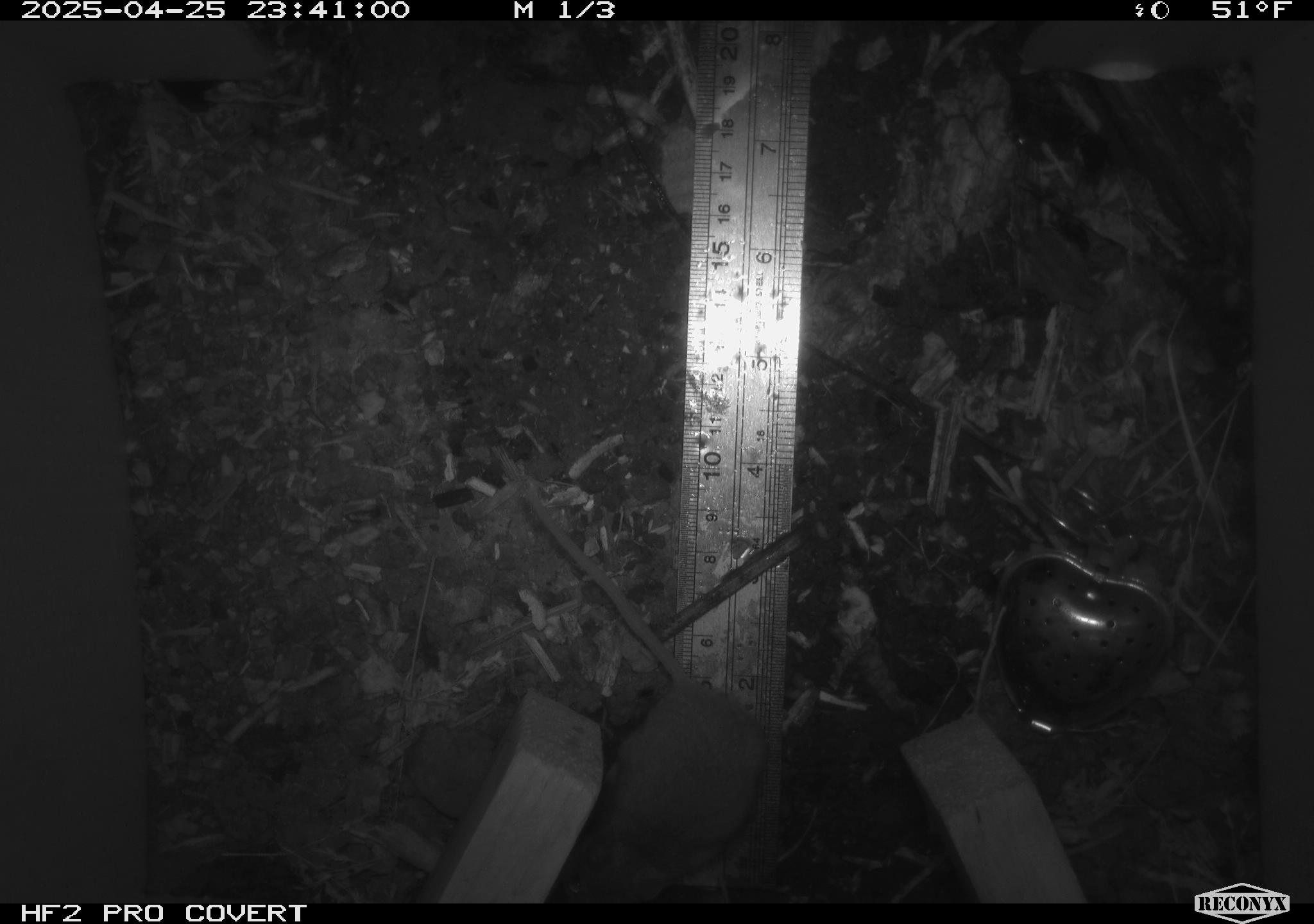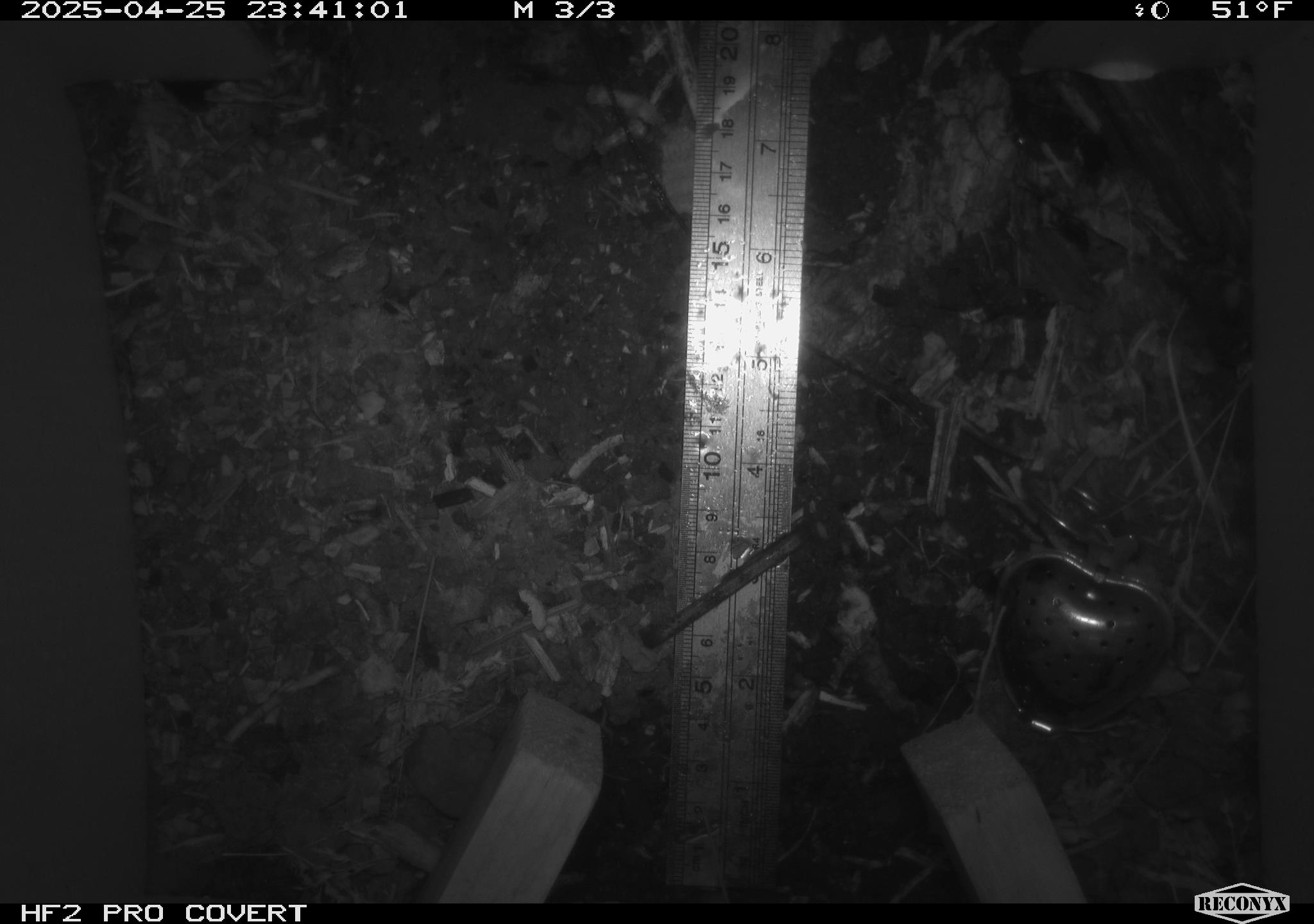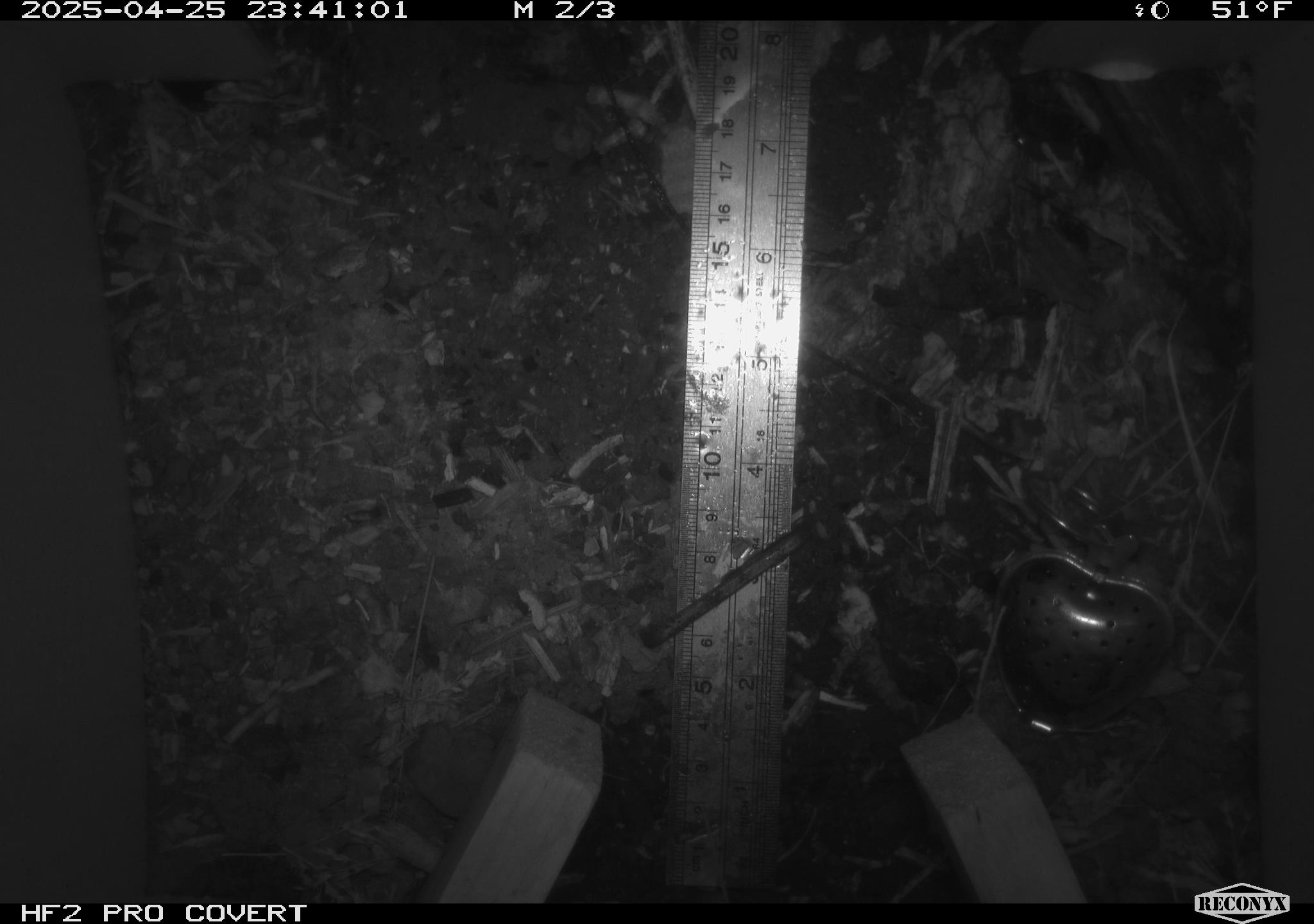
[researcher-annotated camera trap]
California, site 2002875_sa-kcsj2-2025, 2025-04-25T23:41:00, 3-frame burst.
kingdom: Animalia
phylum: Chordata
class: Mammalia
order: Rodentia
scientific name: Rodentia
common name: rodent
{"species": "rodent (Rodentia)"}